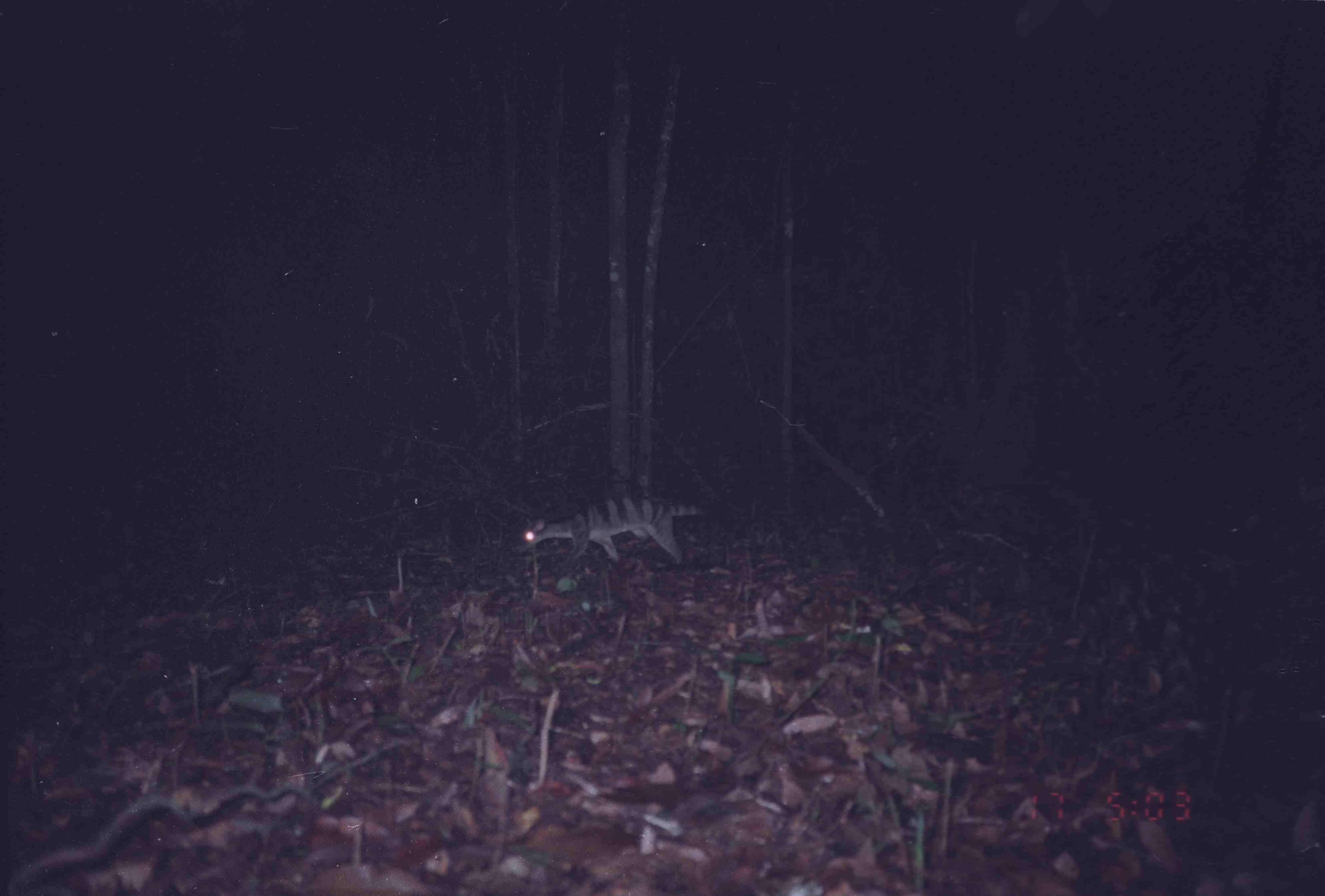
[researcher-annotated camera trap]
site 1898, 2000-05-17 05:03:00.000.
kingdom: Animalia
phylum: Chordata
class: Mammalia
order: Carnivora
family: Viverridae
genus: Hemigalus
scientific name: Hemigalus derbyanus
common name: banded civet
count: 1